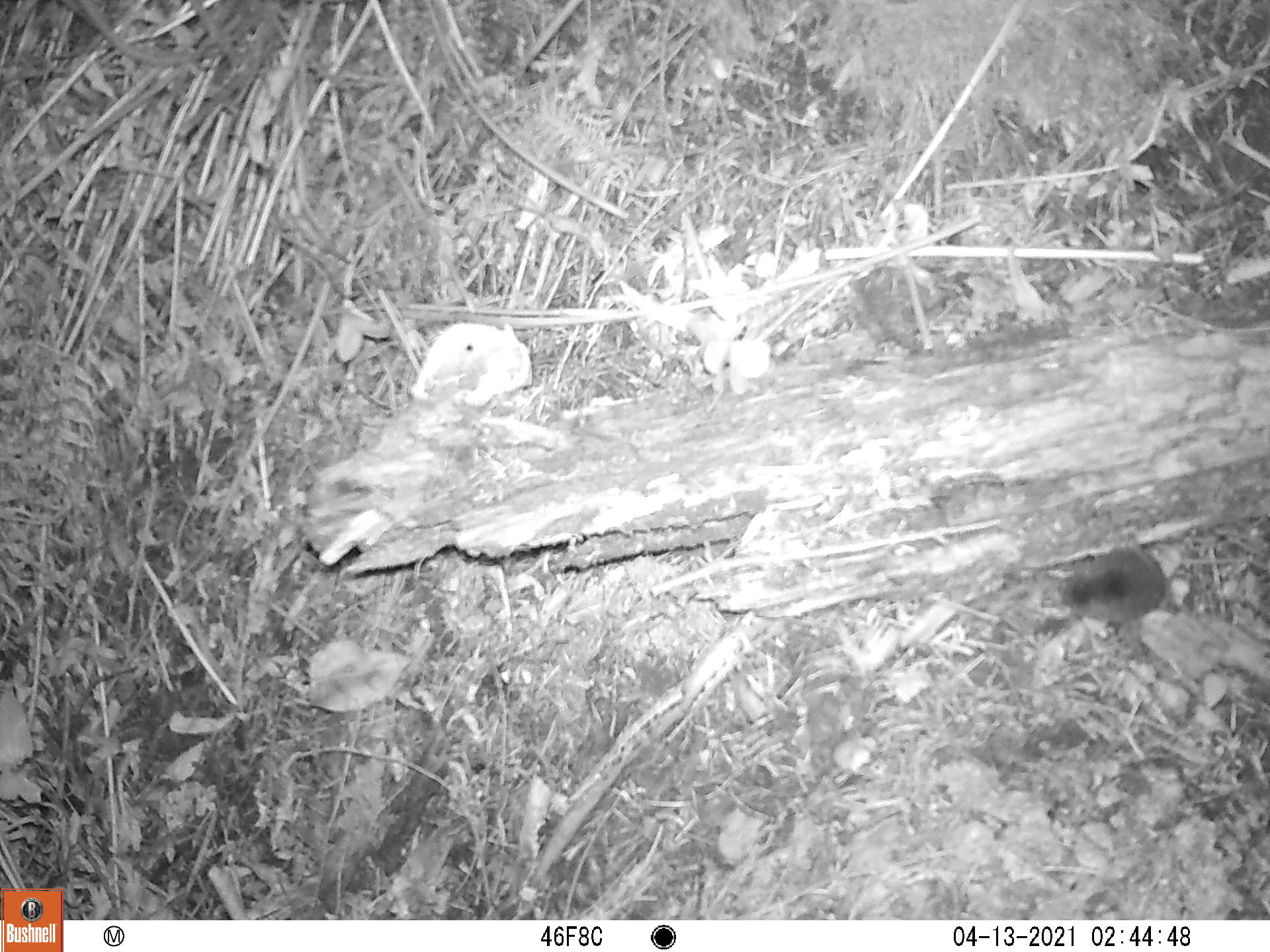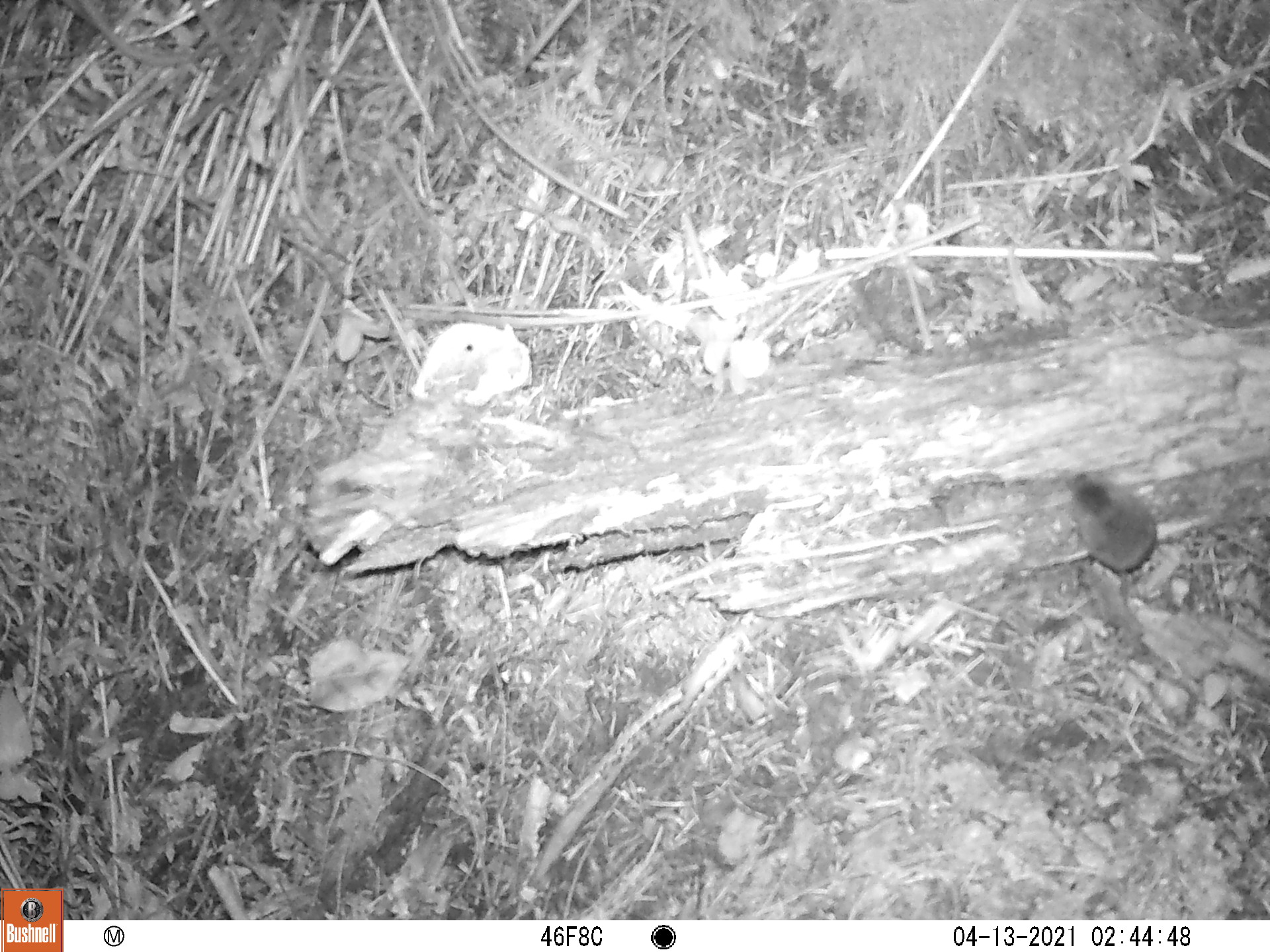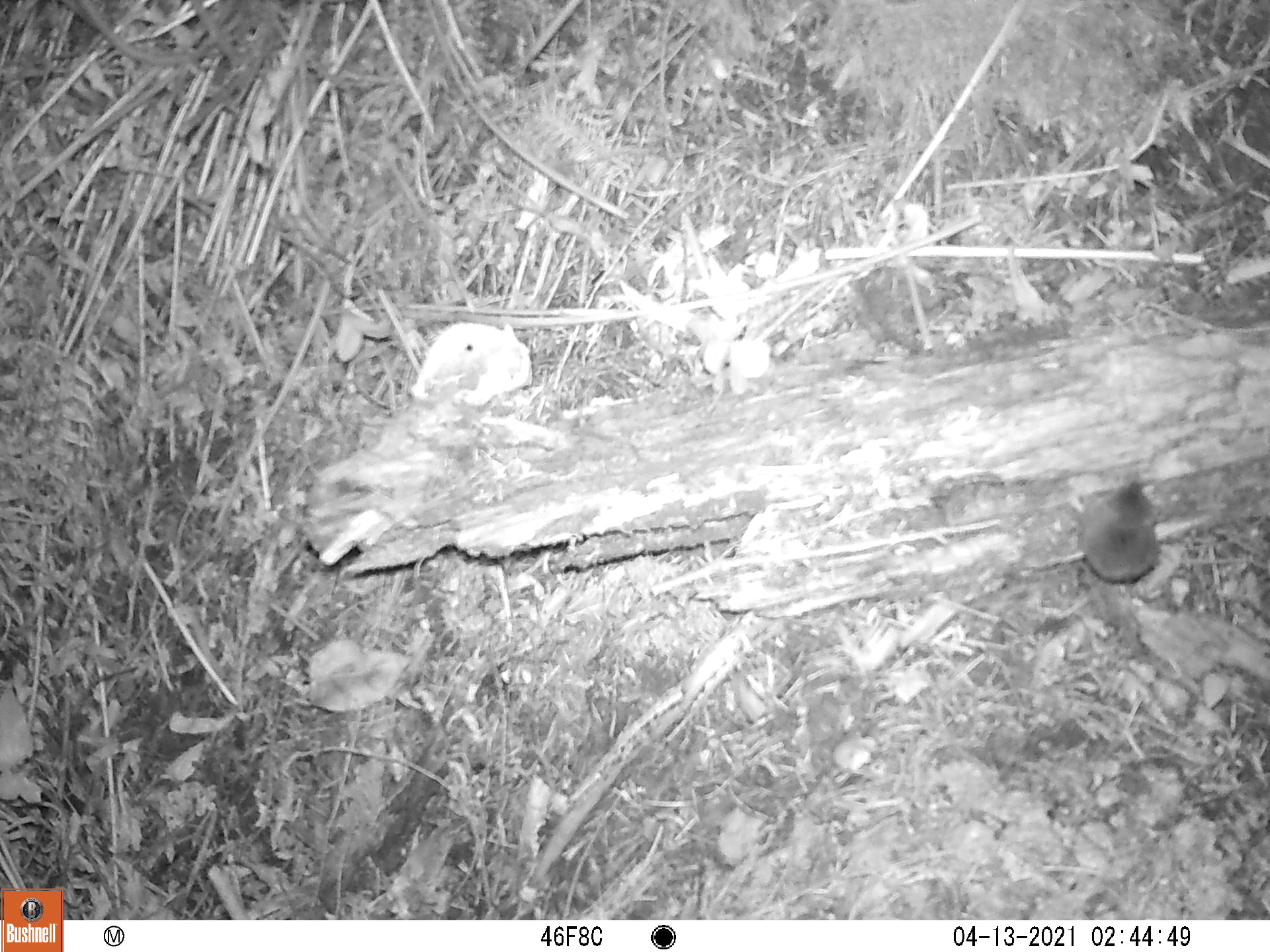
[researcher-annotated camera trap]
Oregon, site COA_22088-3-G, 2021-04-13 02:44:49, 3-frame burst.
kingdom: Animalia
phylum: Chordata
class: Mammalia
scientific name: Mammalia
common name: small mammal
Small mammal (Mammalia).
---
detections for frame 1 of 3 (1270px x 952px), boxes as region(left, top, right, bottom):
small mammal: region(1038, 492, 1265, 659)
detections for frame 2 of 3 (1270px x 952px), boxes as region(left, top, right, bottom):
small mammal: region(1026, 448, 1241, 699)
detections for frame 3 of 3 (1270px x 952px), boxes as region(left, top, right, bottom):
small mammal: region(1029, 446, 1227, 692)